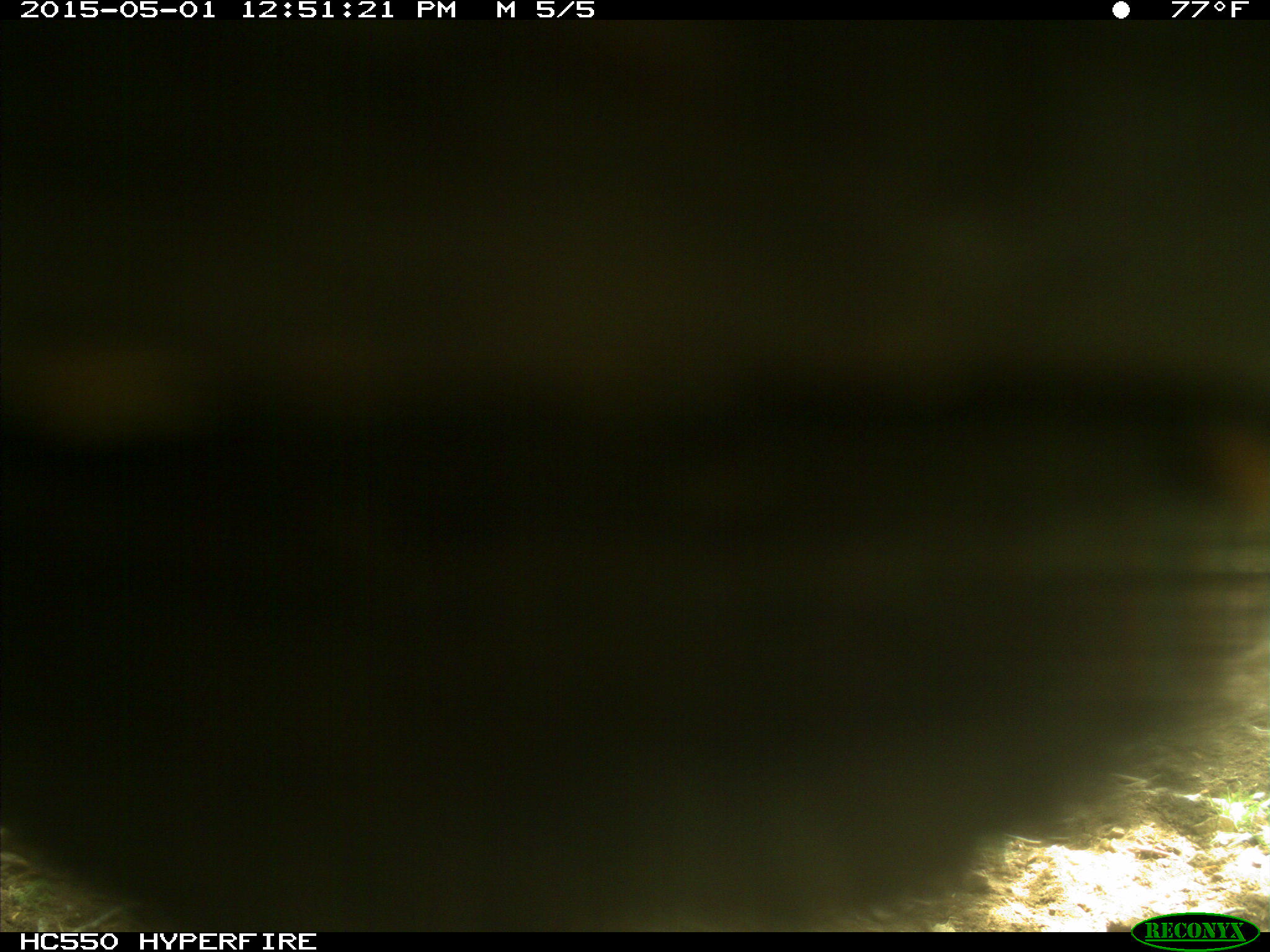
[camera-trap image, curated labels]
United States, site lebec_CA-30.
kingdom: Animalia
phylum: Chordata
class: Mammalia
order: Artiodactyla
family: Bovidae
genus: Bos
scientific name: Bos taurus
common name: domestic cow